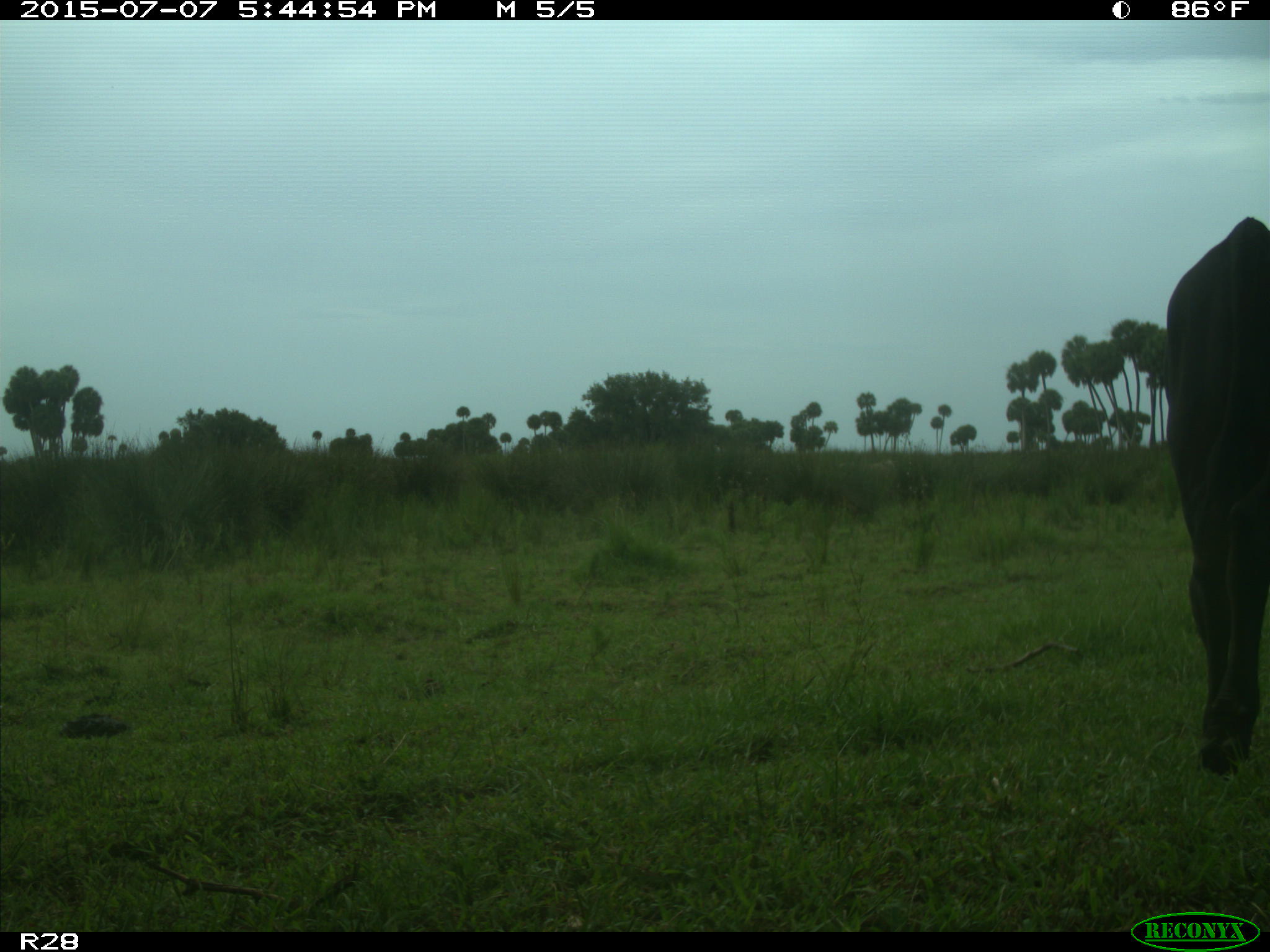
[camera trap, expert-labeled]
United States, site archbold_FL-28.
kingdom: Animalia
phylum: Chordata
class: Mammalia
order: Artiodactyla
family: Bovidae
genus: Bos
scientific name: Bos taurus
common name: domestic cow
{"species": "Bos taurus (domestic cow)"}